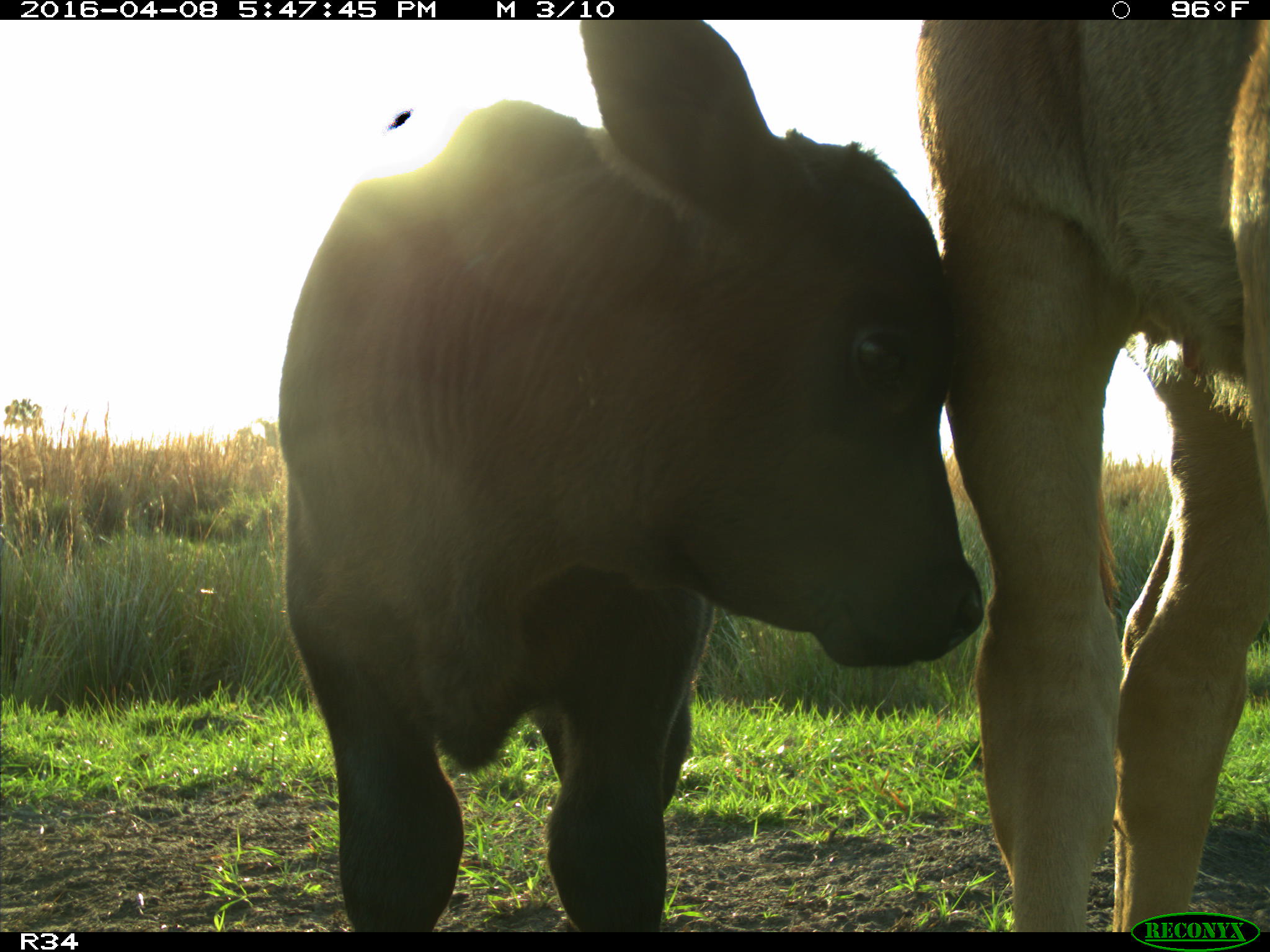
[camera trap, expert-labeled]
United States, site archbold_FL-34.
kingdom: Animalia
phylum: Chordata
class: Mammalia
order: Artiodactyla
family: Bovidae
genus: Bos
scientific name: Bos taurus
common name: domestic cow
Bos taurus (domestic cow).